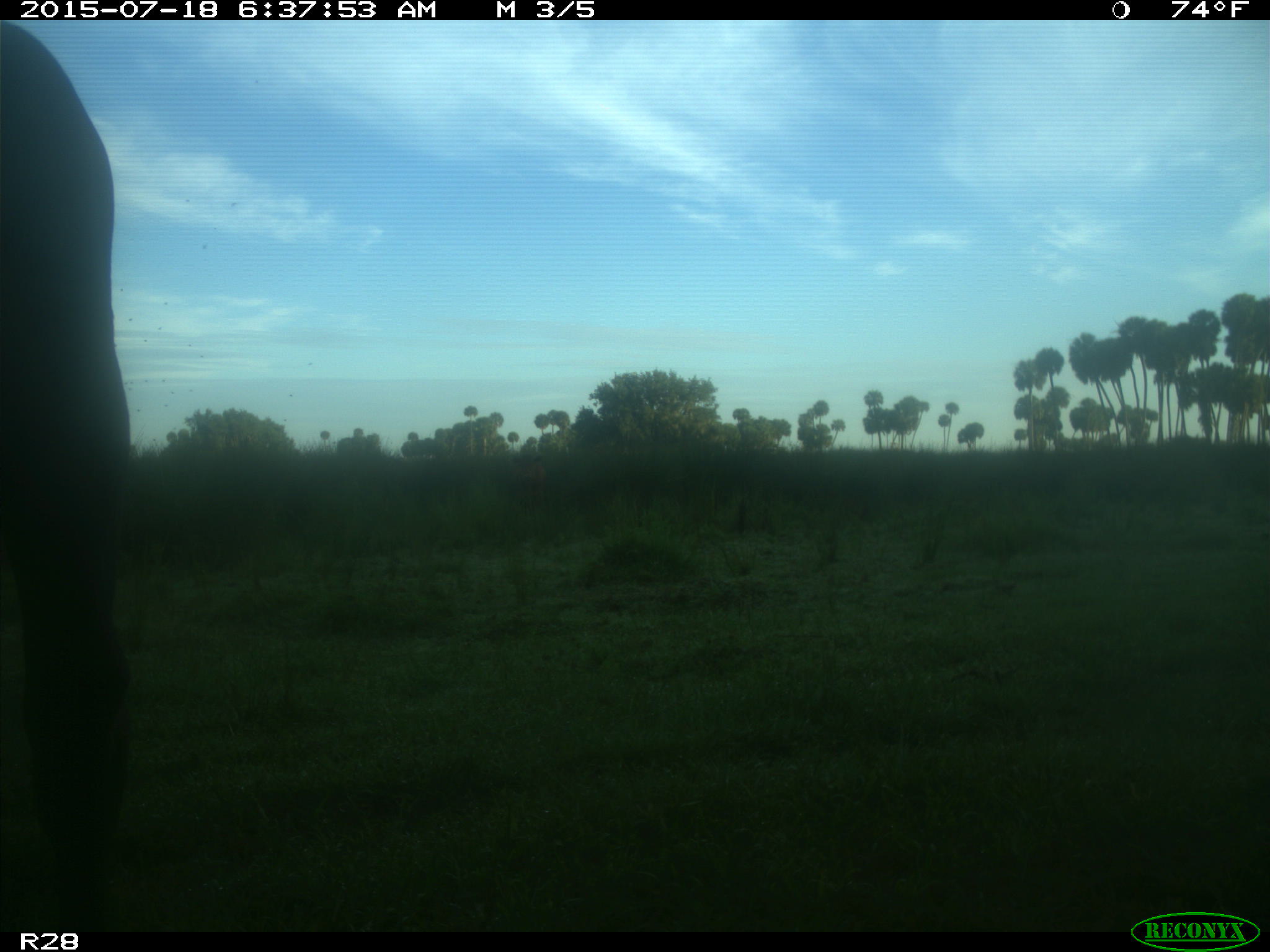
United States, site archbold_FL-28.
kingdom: Animalia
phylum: Chordata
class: Mammalia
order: Artiodactyla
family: Bovidae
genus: Bos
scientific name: Bos taurus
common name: domestic cow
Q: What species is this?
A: Bos taurus (domestic cow).